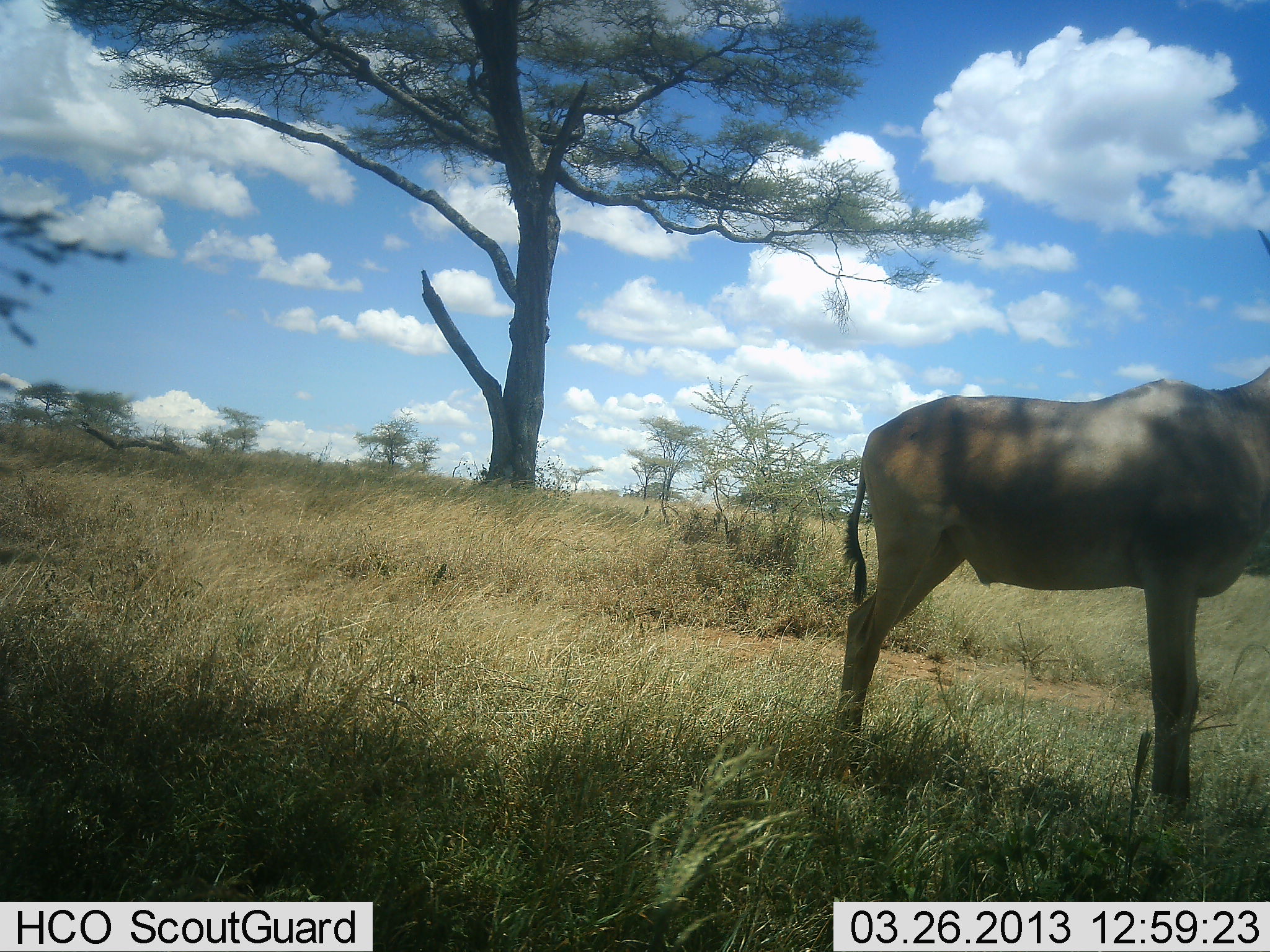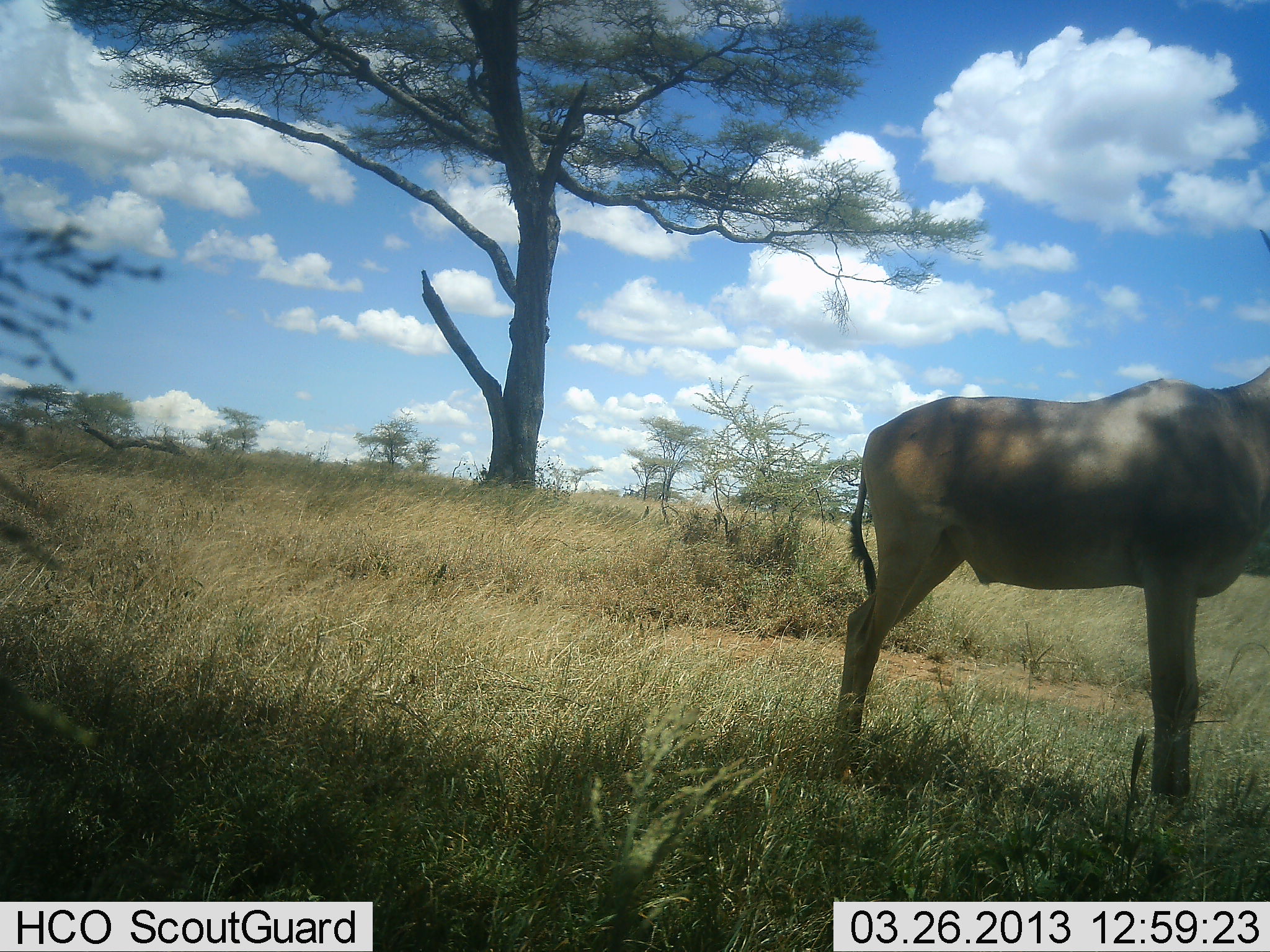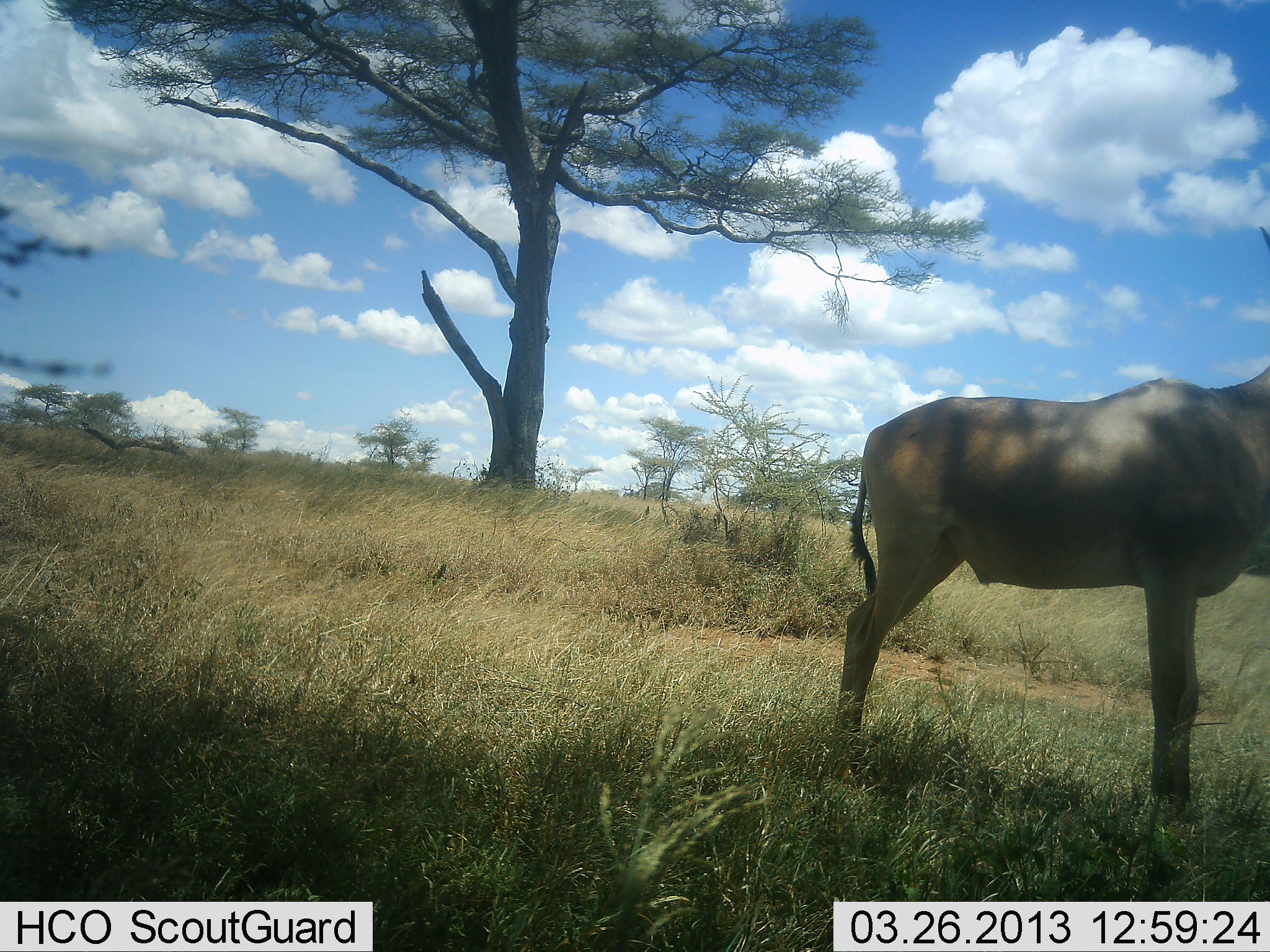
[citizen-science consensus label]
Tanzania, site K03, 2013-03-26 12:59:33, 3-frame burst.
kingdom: Animalia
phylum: Chordata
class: Mammalia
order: Artiodactyla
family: Bovidae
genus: Alcelaphus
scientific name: Alcelaphus buselaphus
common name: hartebeest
Hartebeest (Alcelaphus buselaphus), count 1. Behavior (volunteer vote fractions): standing 100%, resting 0%, moving 0%, interacting 0%. Young present (vote fraction): 0%. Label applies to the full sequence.